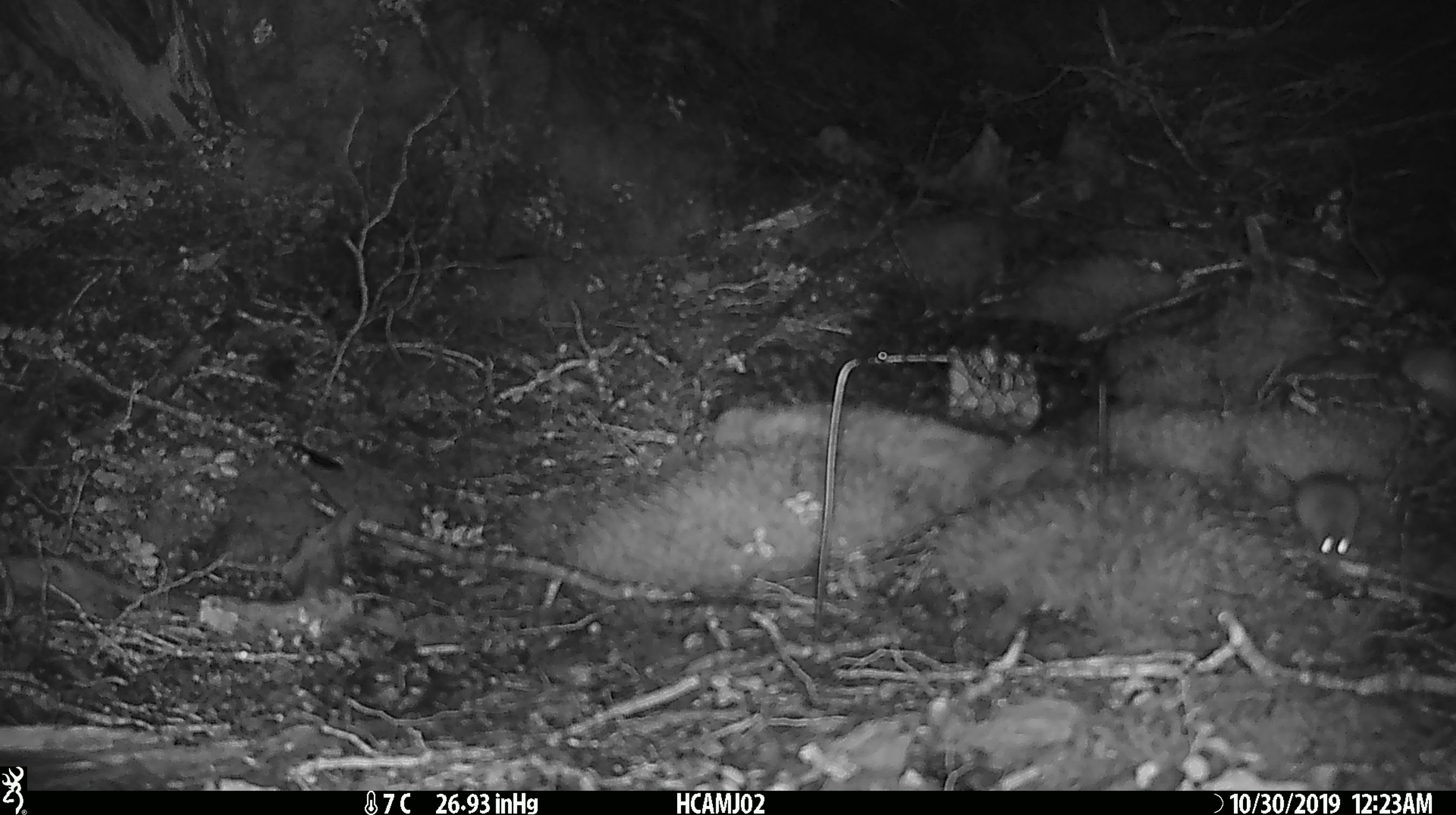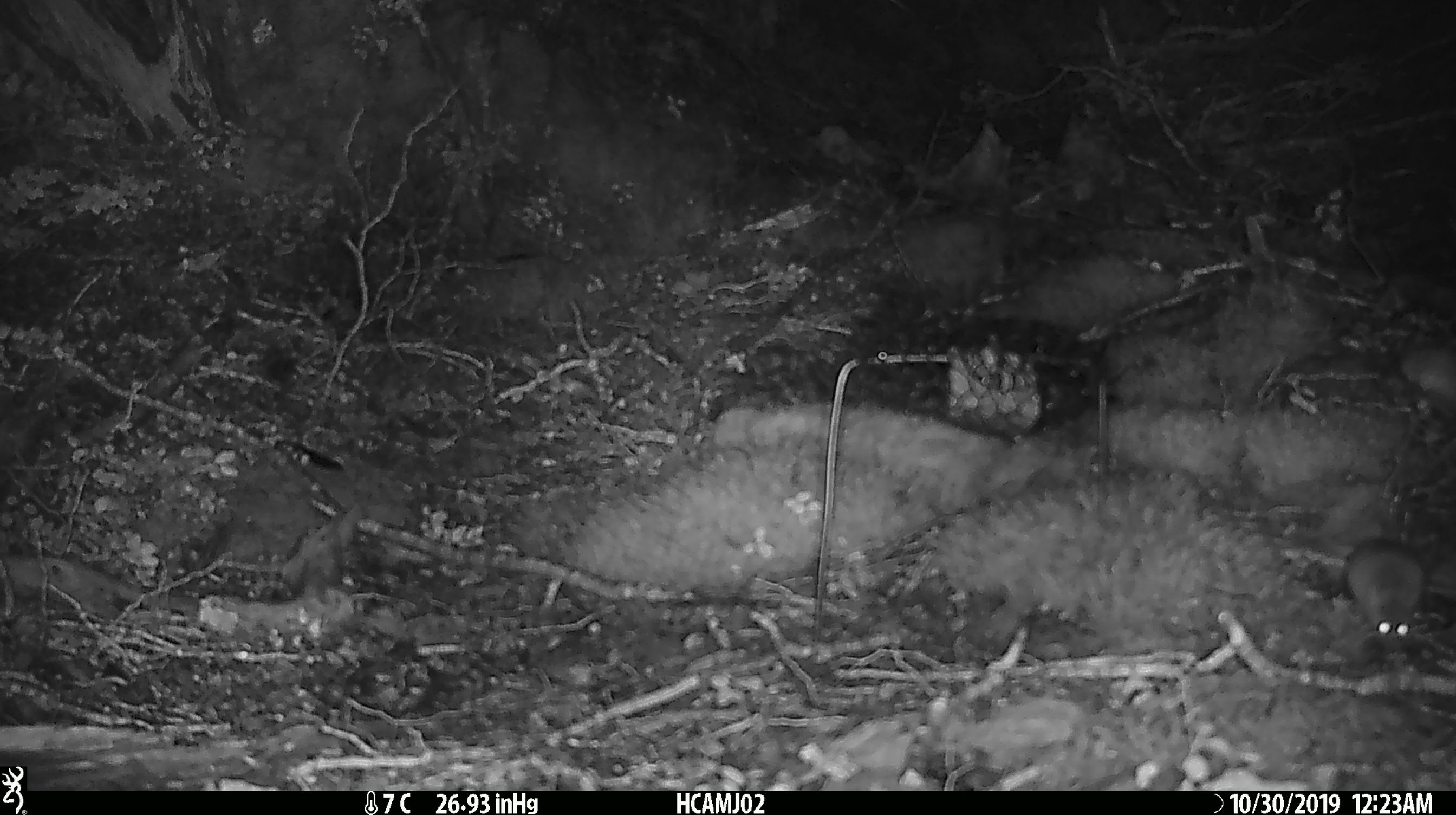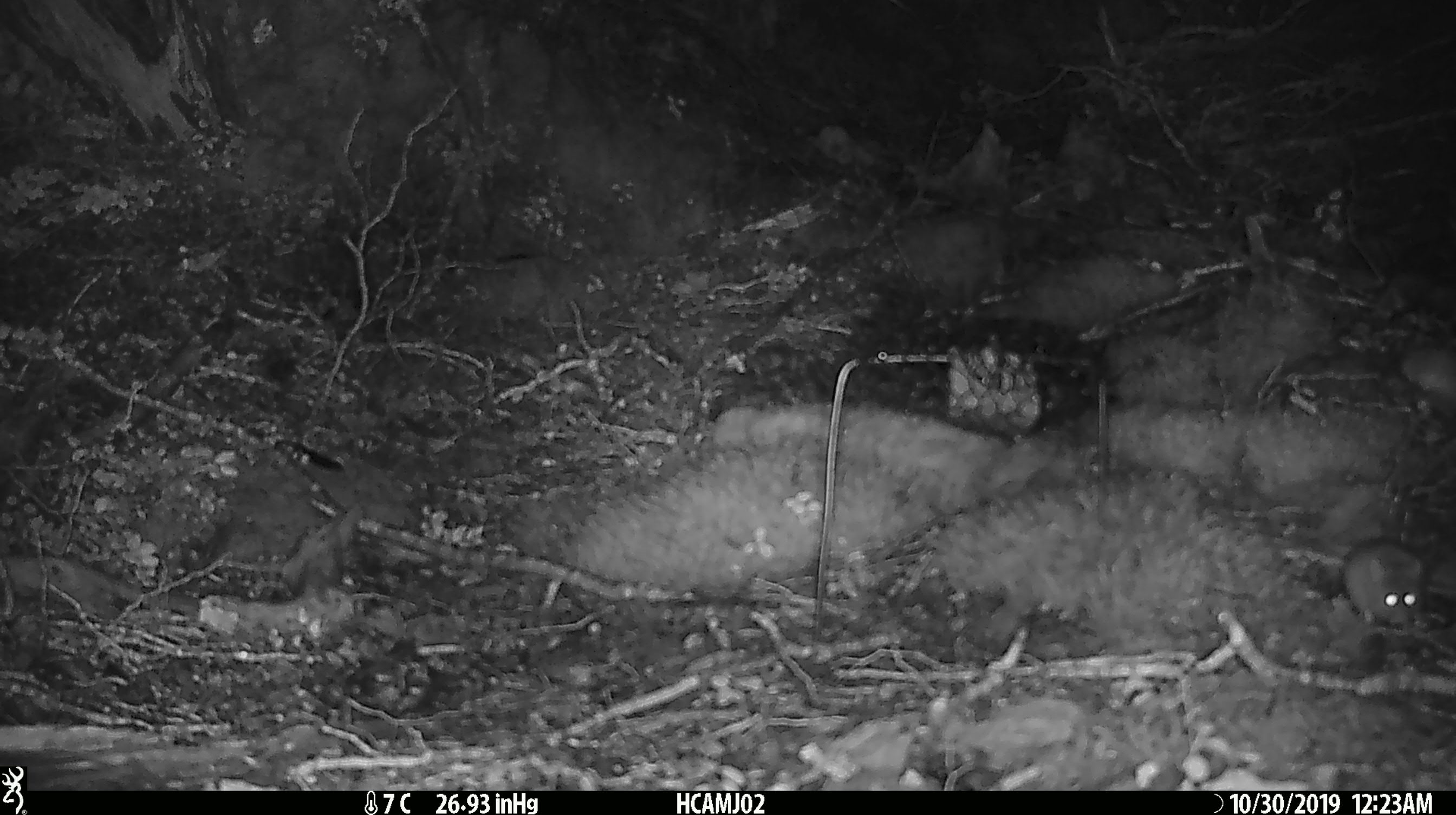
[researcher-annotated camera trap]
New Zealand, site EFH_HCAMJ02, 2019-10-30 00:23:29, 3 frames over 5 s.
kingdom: Animalia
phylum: Chordata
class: Mammalia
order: Rodentia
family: Muridae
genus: Mus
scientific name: Mus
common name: mouse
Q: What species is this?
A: Mouse (Mus).